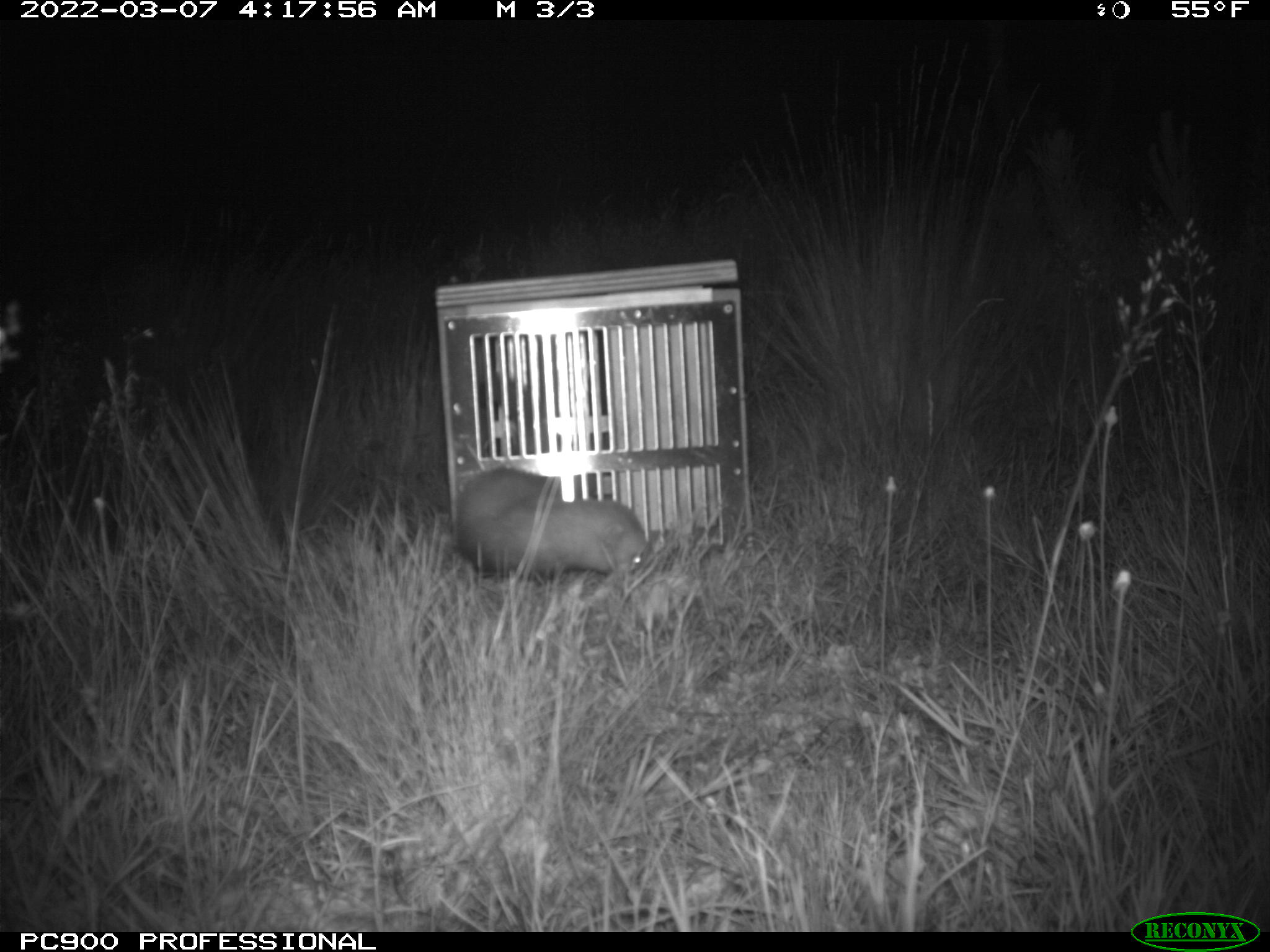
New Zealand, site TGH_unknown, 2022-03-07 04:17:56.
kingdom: Animalia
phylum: Chordata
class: Mammalia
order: Carnivora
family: Mustelidae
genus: Mustela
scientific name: Mustela furo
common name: ferret